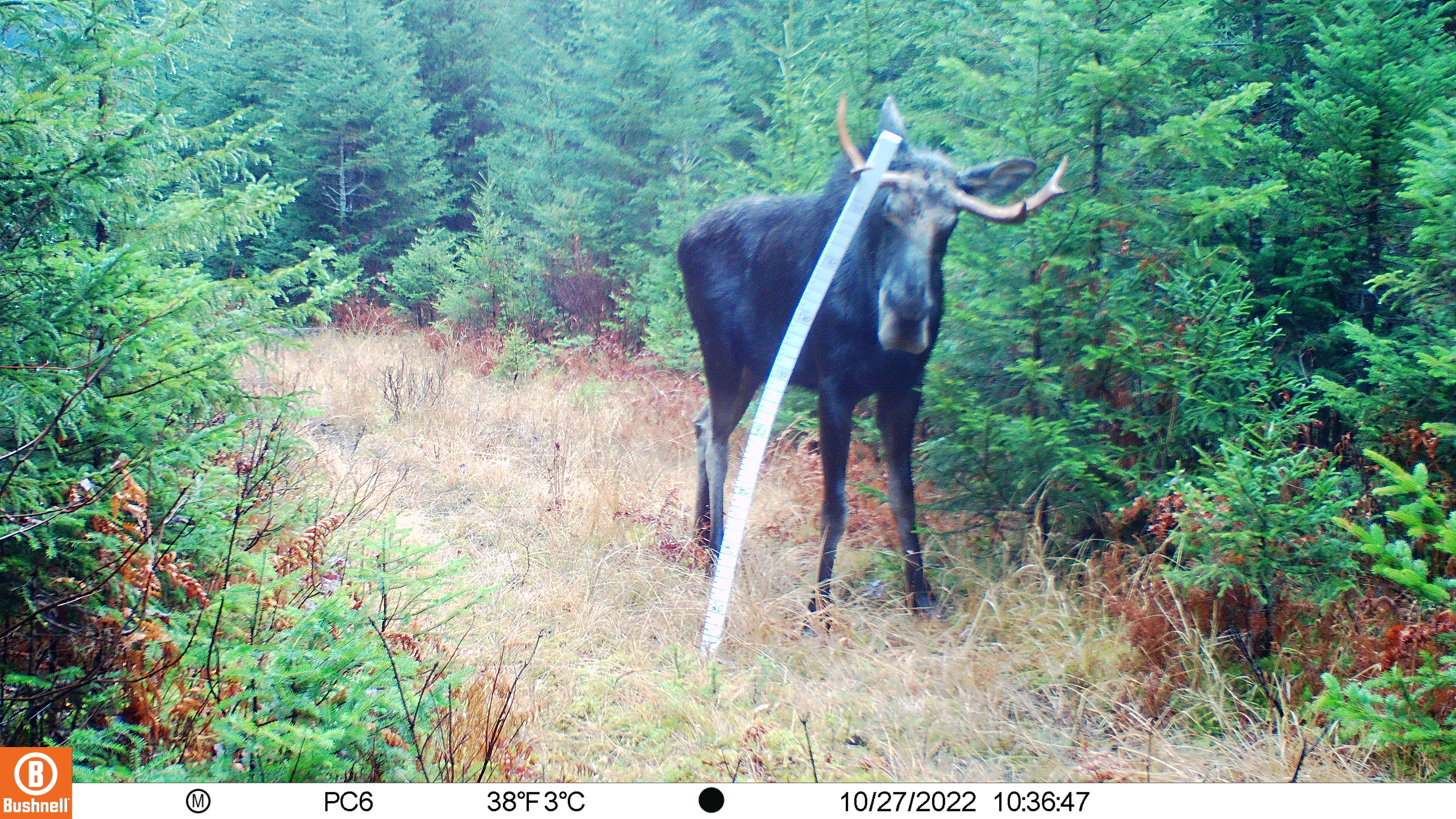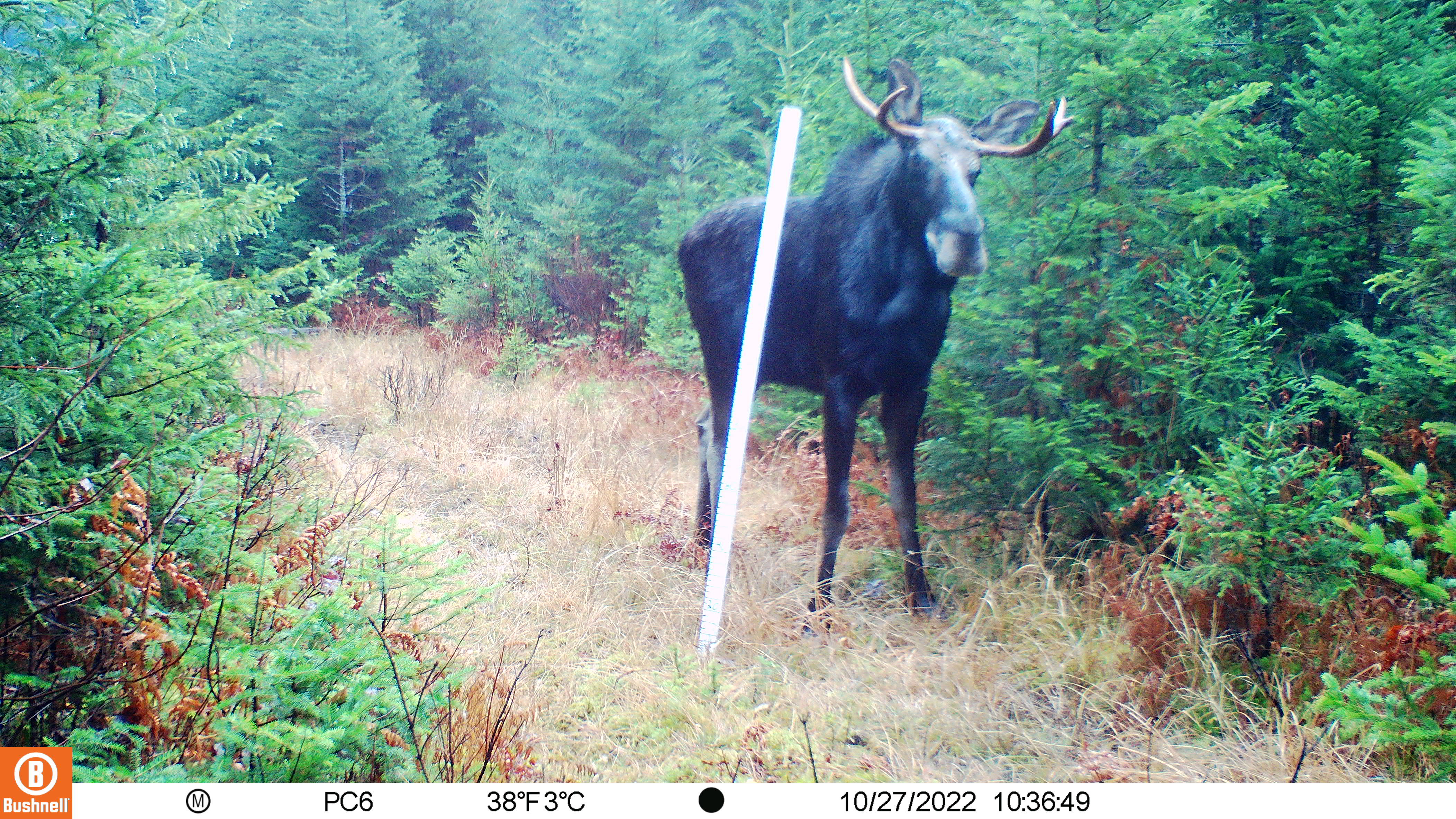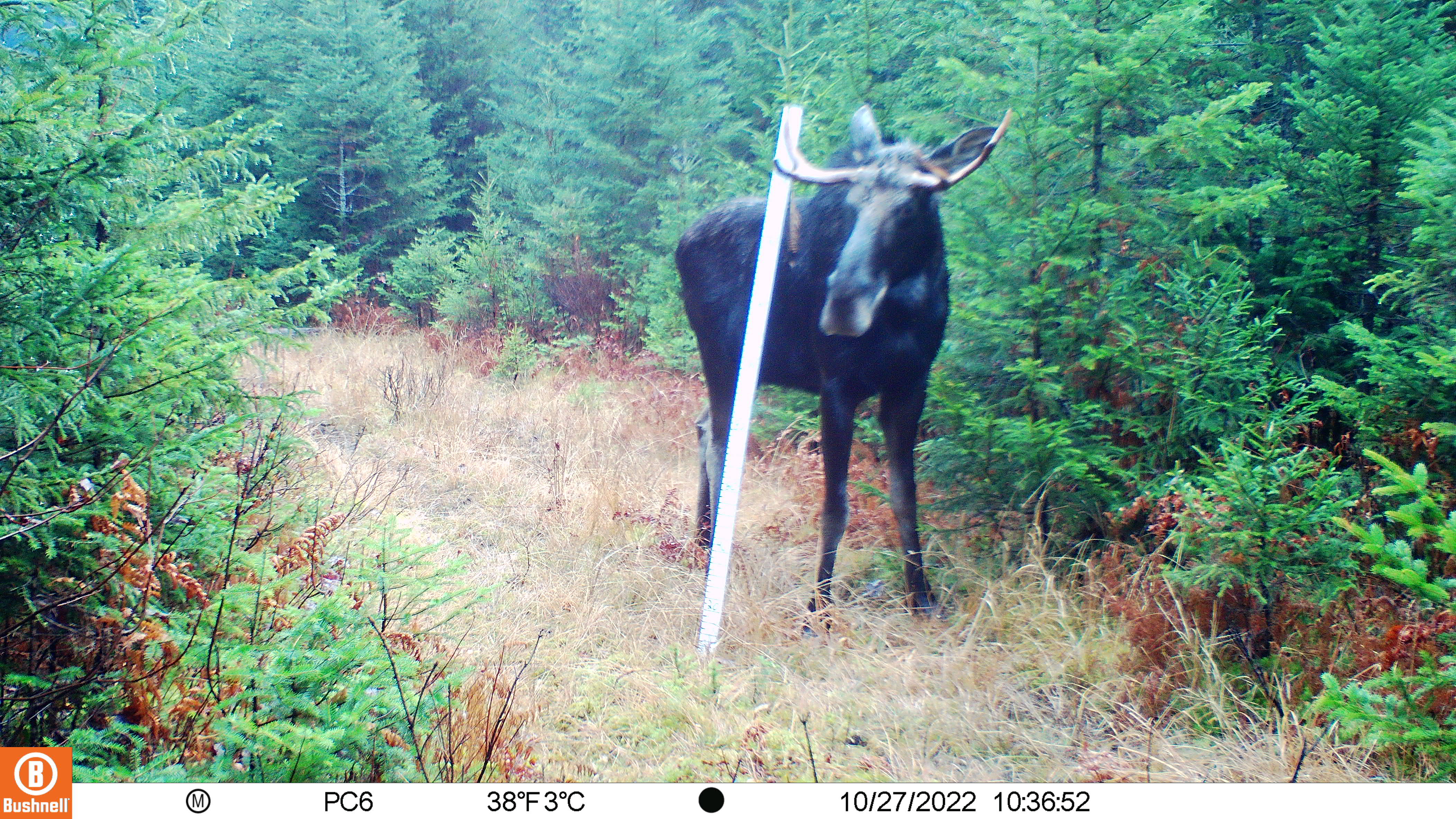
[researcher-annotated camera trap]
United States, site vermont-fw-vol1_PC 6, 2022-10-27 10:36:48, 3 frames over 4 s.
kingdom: Animalia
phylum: Chordata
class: Mammalia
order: Artiodactyla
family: Cervidae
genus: Alces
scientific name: Alces alces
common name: moose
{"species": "moose (Alces alces)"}